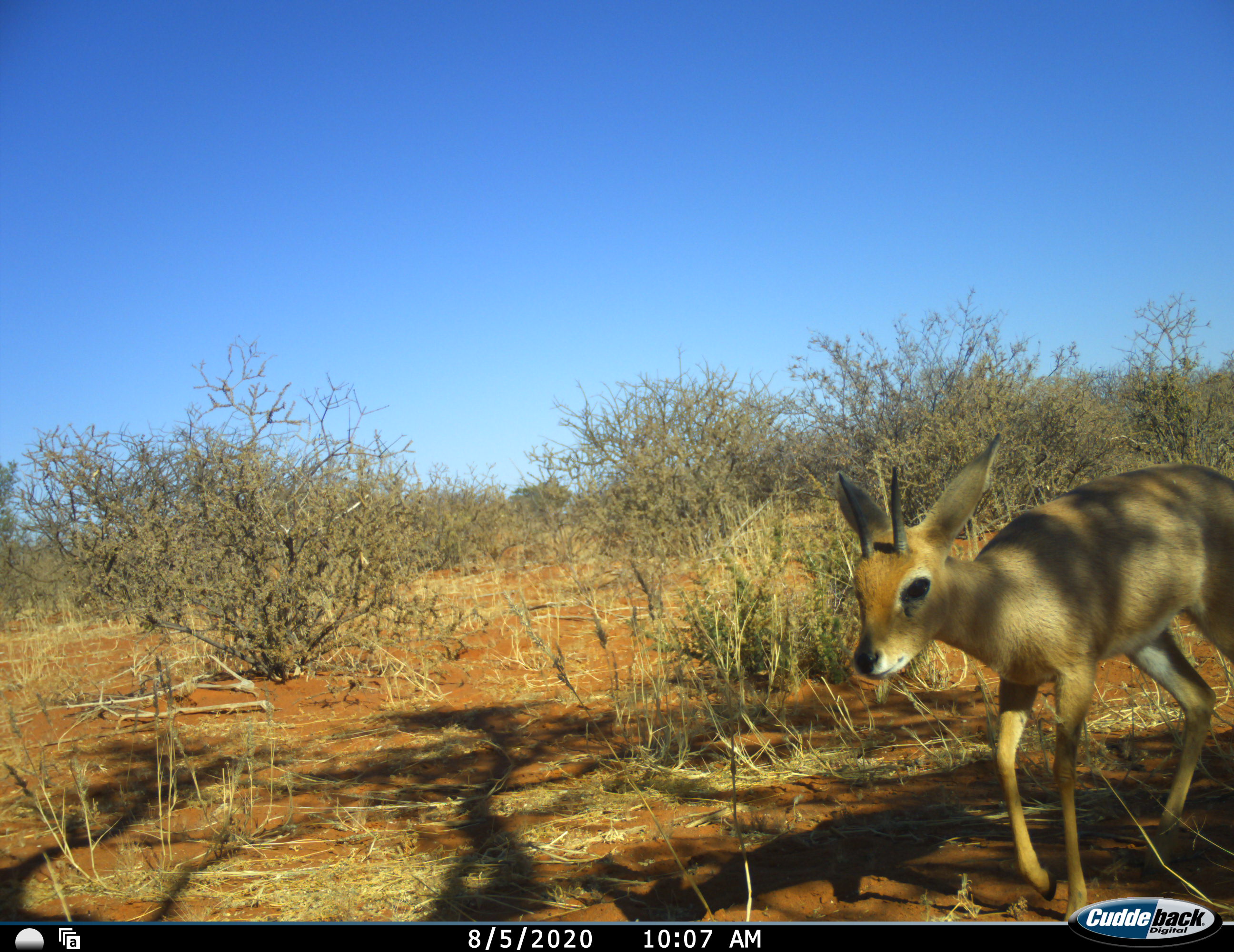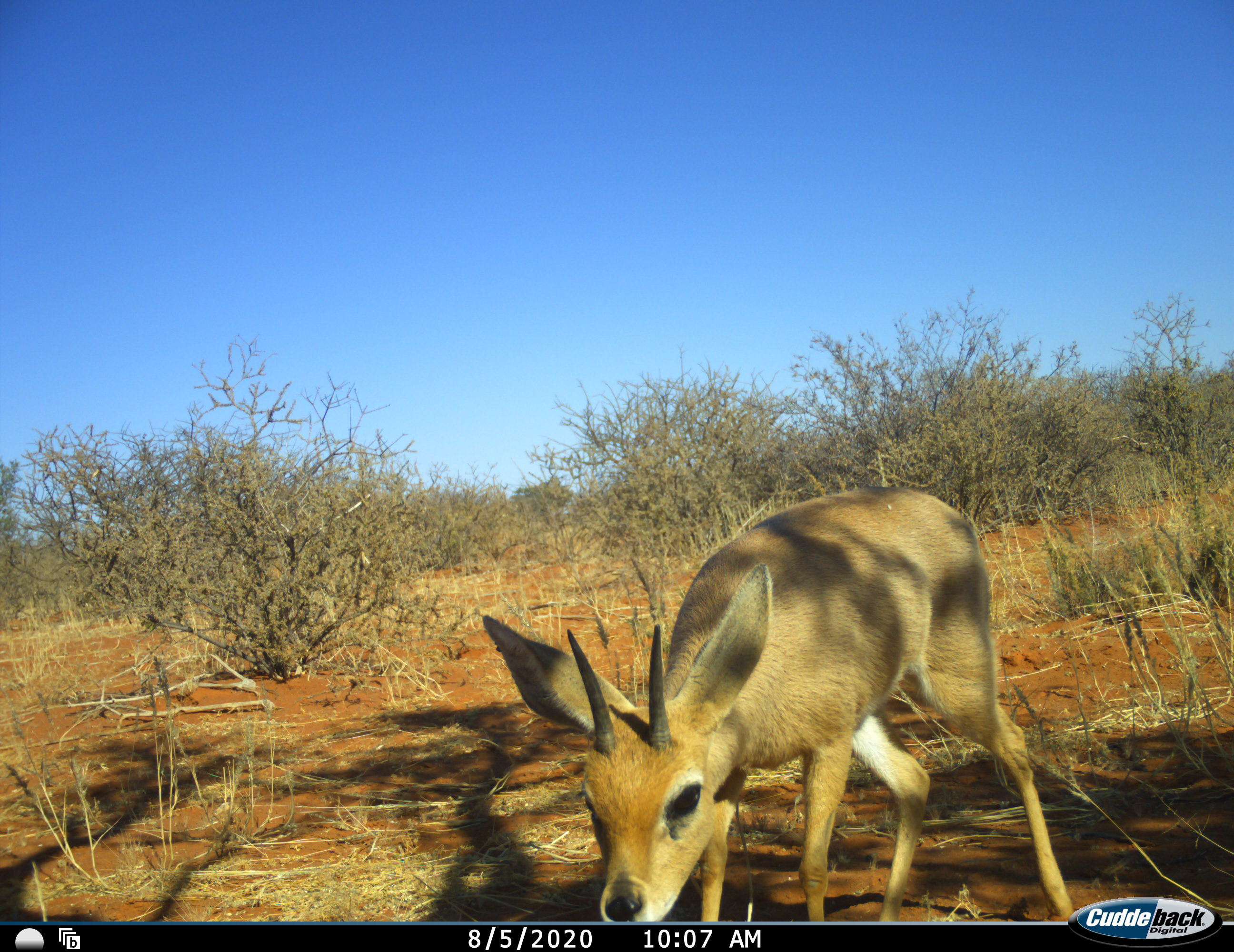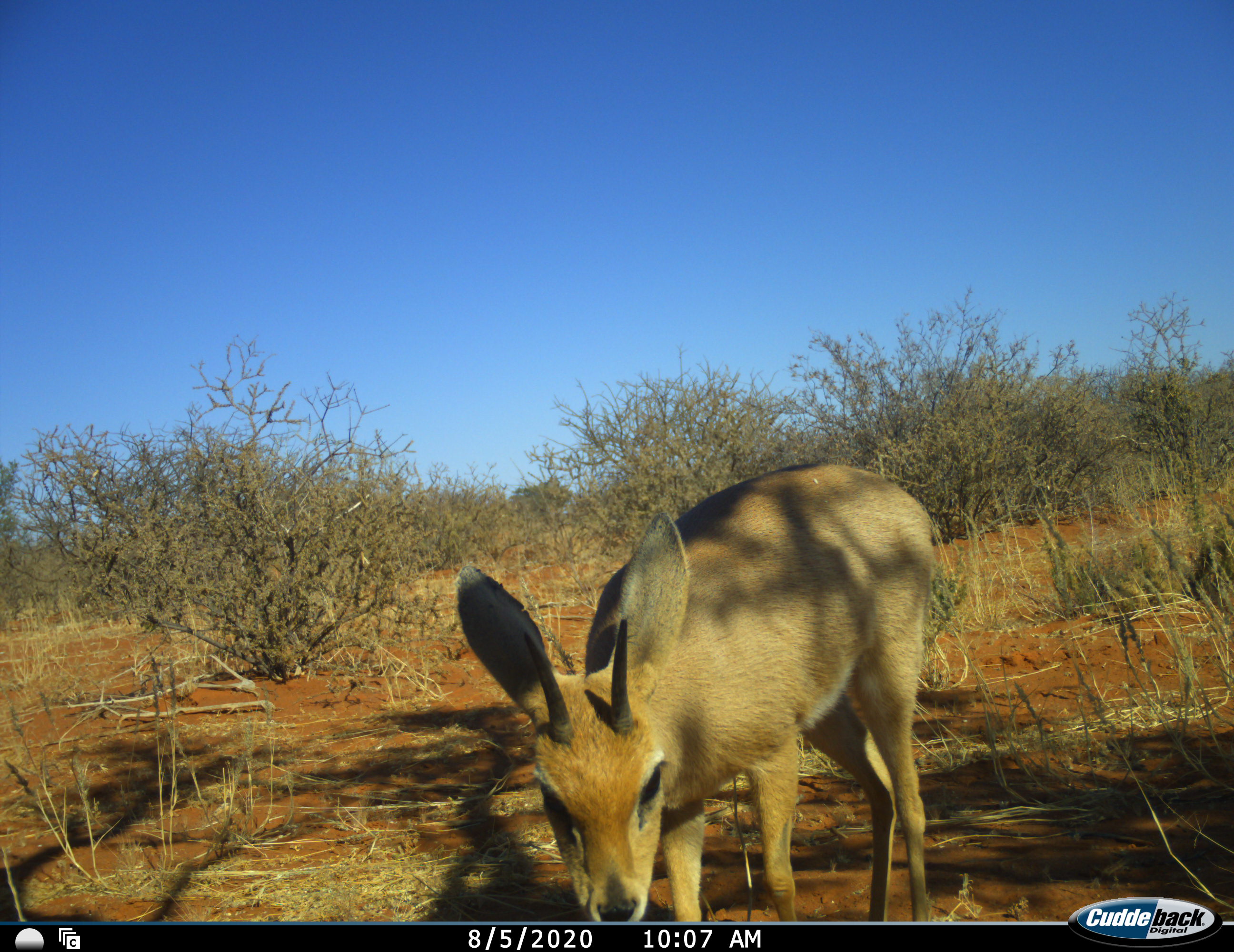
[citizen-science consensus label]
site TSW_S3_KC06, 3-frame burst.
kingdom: Animalia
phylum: Chordata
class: Mammalia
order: Artiodactyla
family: Bovidae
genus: Raphicerus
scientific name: Raphicerus campestris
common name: steenbok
Steenbok (Raphicerus campestris), count 1. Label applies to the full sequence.